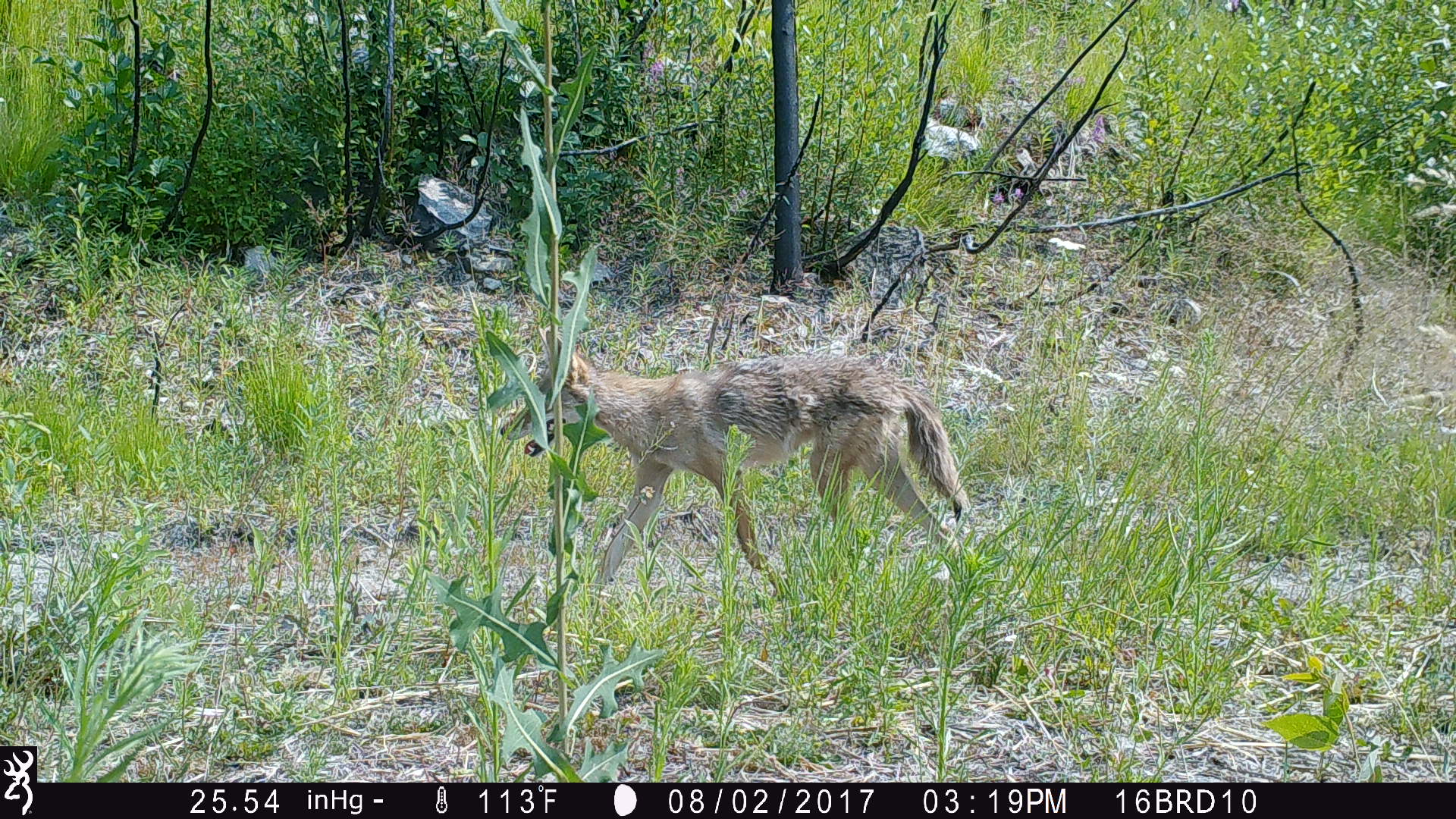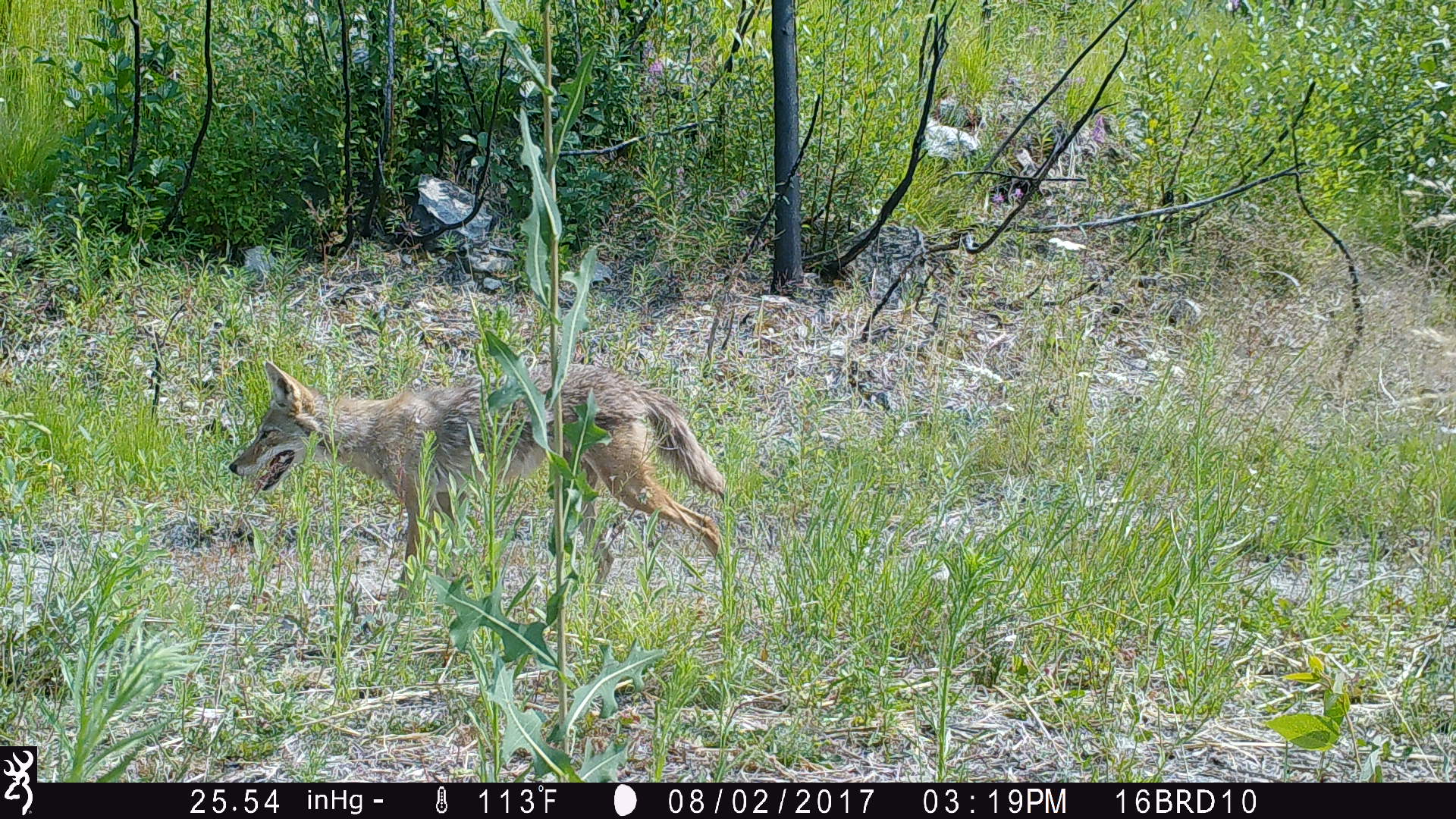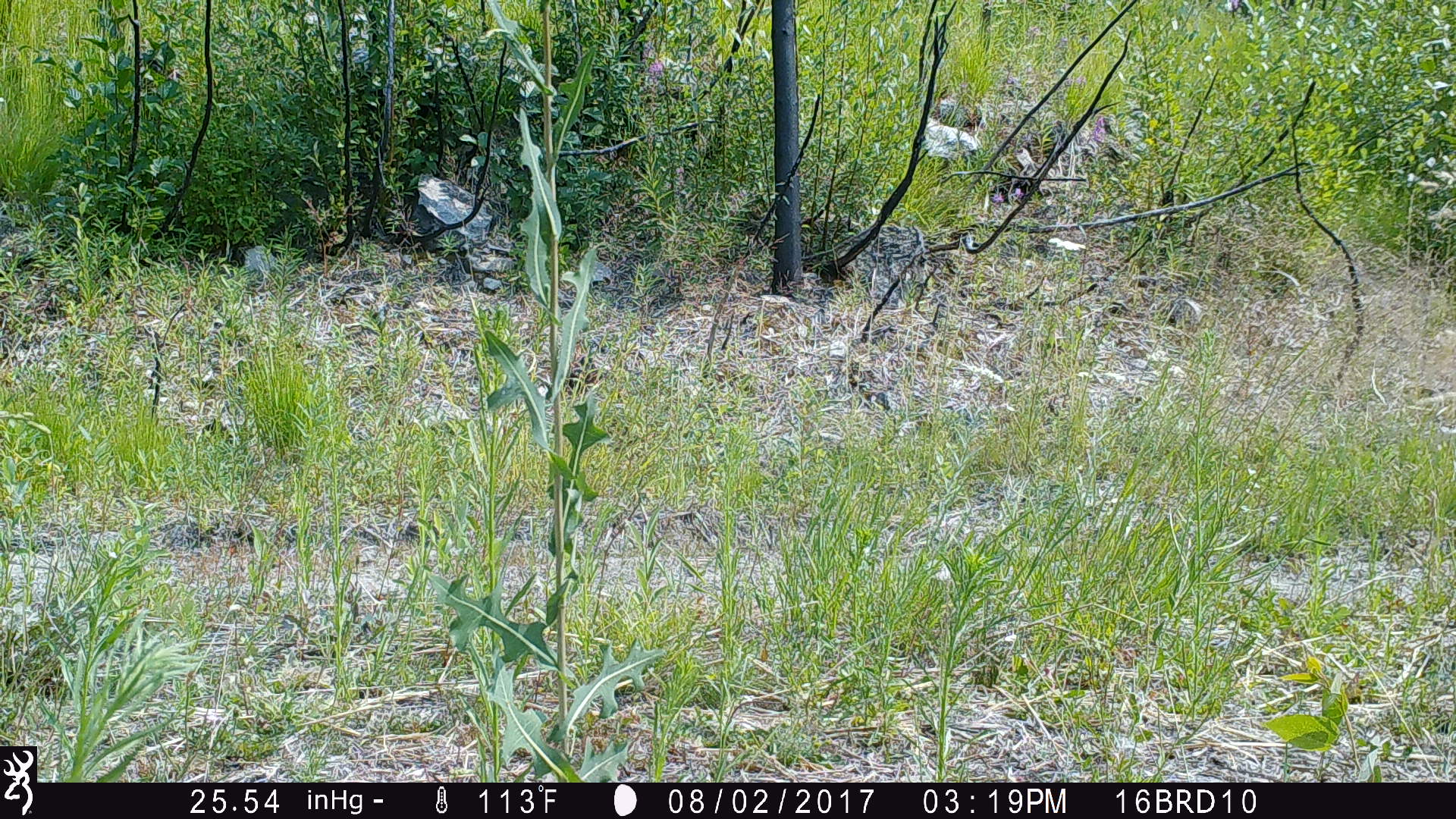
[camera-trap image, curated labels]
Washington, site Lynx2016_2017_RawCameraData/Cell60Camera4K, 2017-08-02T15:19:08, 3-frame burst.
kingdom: Animalia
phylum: Chordata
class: Mammalia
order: Carnivora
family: Canidae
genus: Canis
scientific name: Canis latrans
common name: coyote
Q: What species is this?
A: Canis latrans (coyote).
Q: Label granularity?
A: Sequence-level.